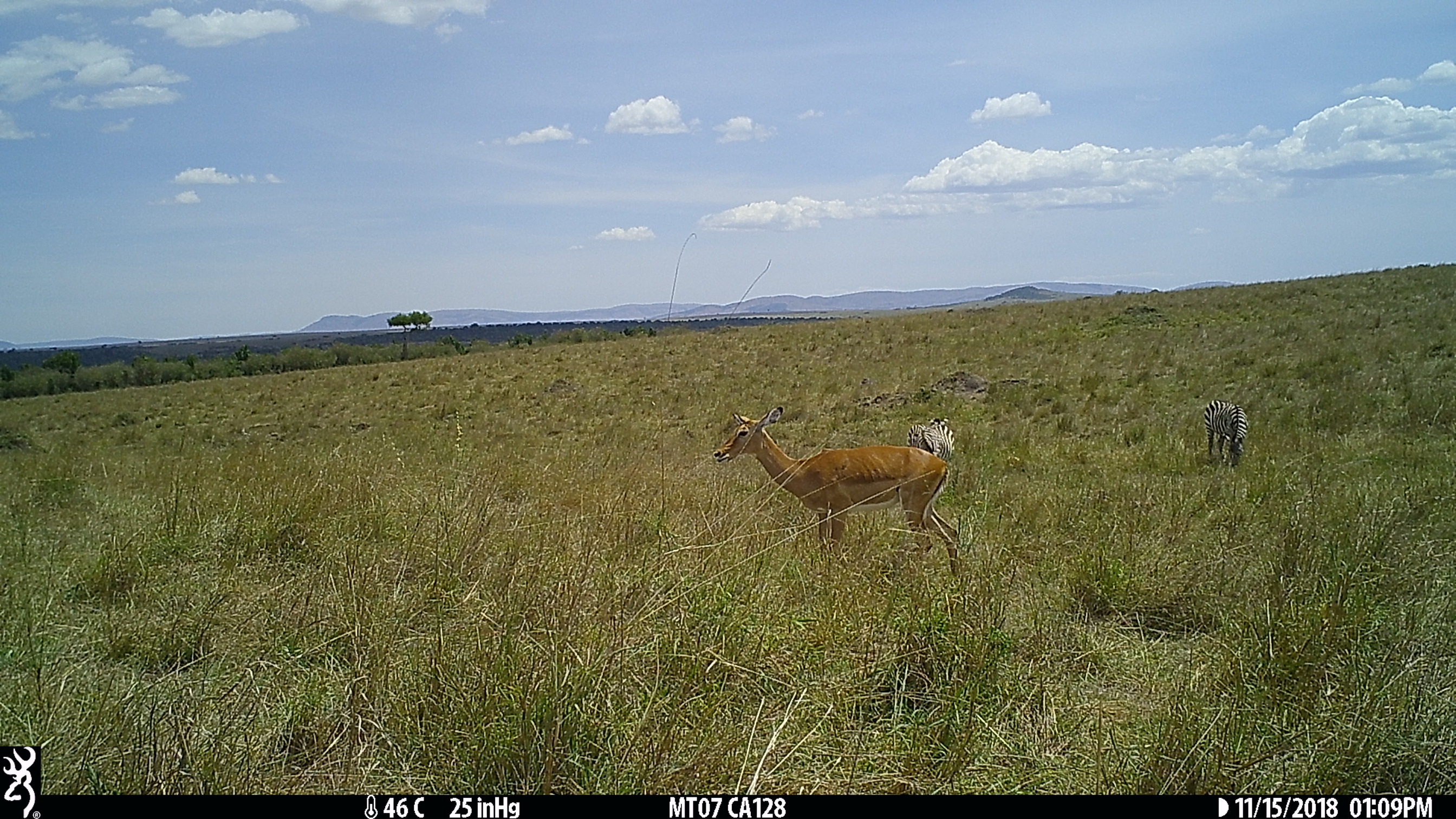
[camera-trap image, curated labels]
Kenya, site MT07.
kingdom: Animalia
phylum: Chordata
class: Mammalia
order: Perissodactyla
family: Equidae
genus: Equus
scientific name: Equus quagga burchellii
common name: burchell's zebra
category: zebra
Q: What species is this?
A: Zebra (burchell's zebra) (Equus quagga burchellii).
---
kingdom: Animalia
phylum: Chordata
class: Mammalia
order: Artiodactyla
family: Bovidae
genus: Aepyceros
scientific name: Aepyceros melampus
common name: impala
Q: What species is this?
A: Impala (Aepyceros melampus).